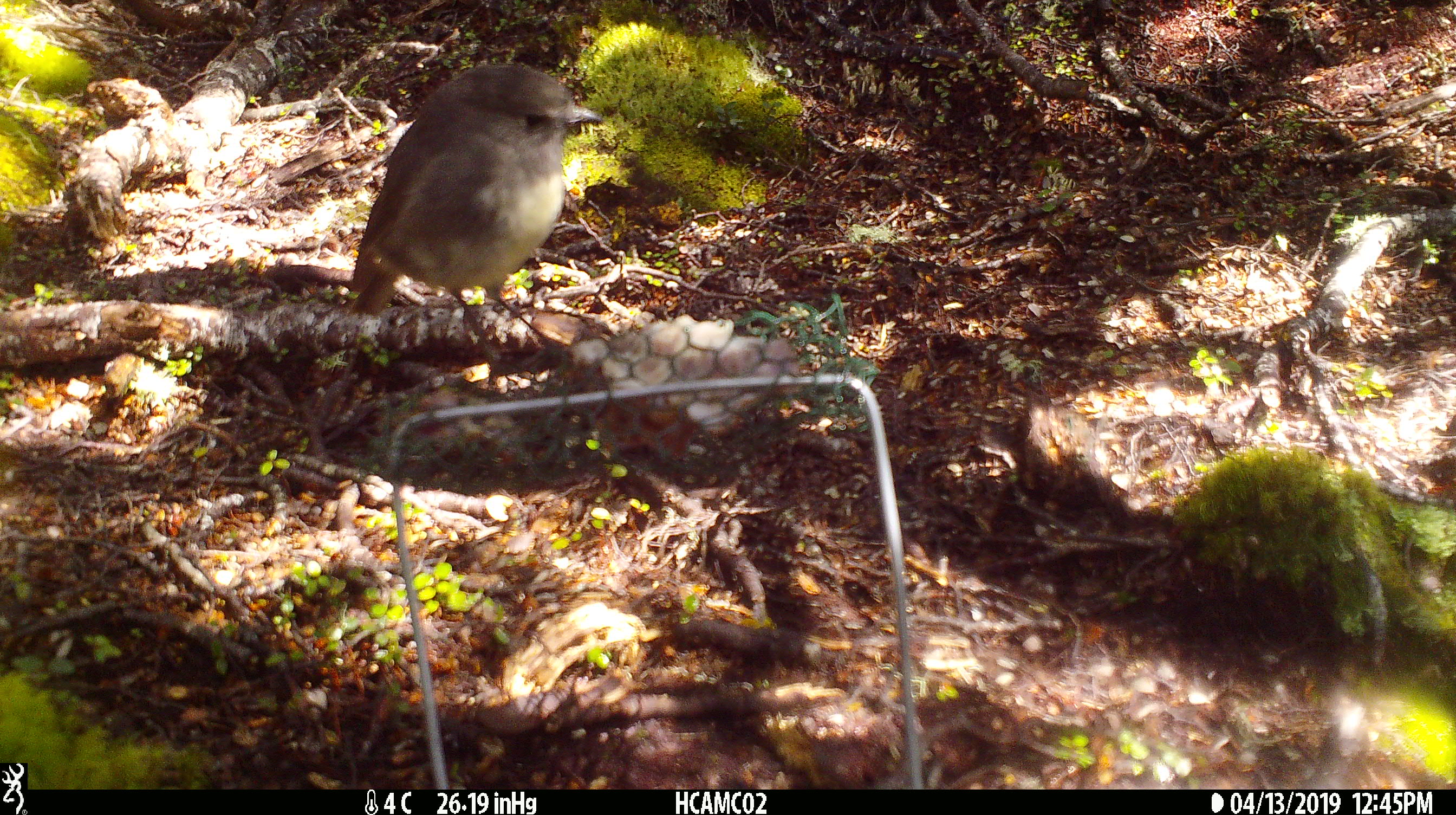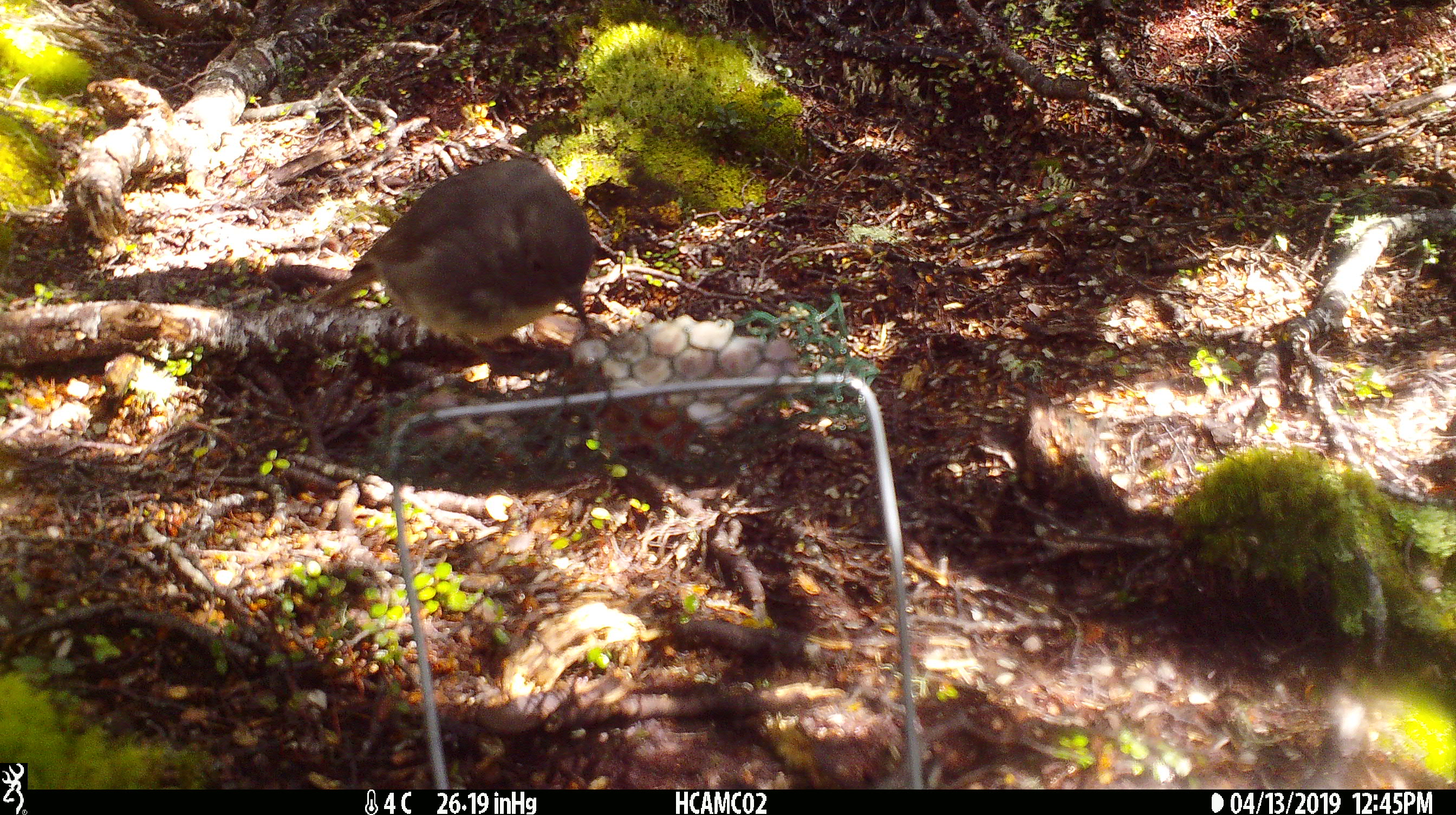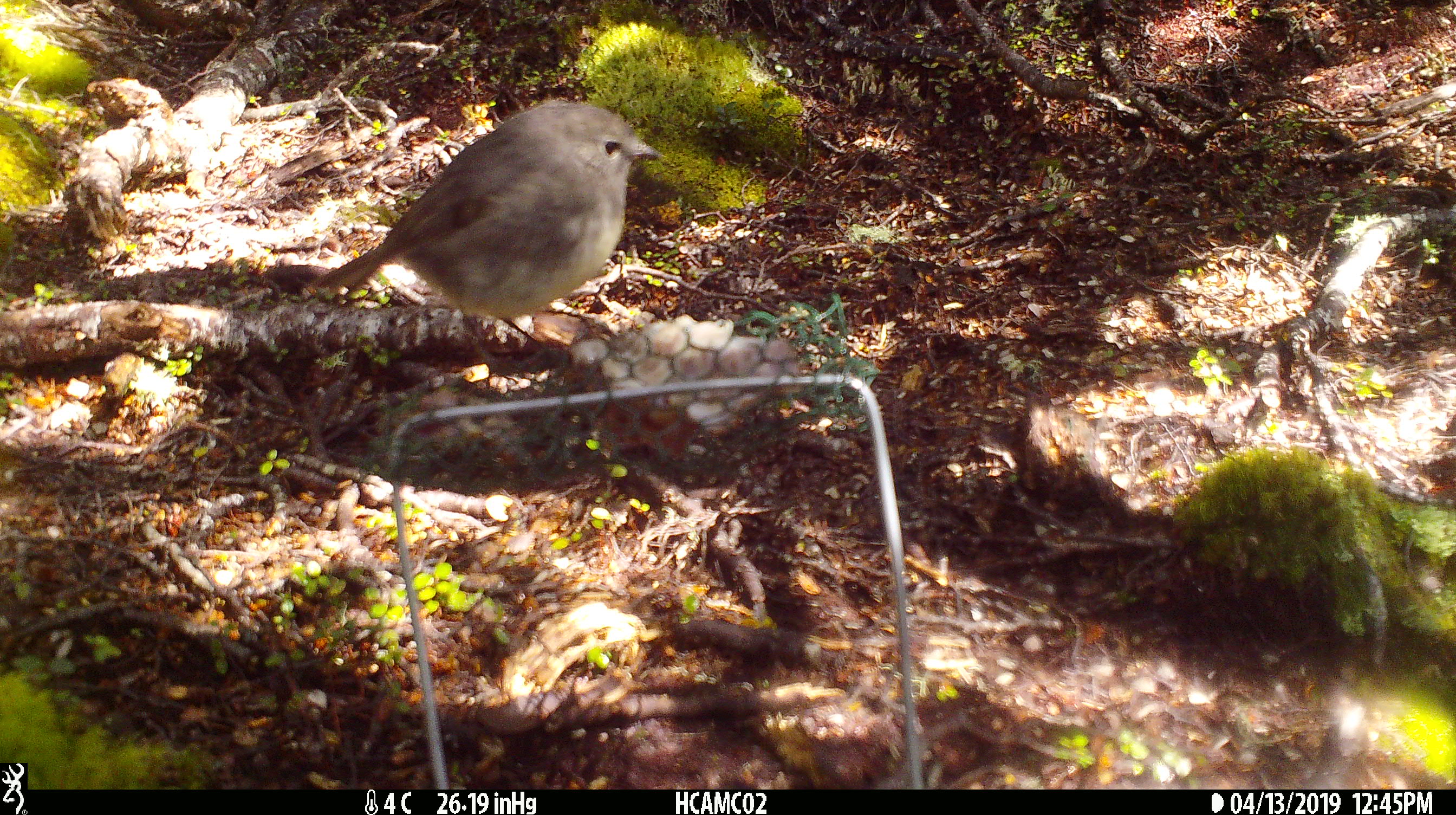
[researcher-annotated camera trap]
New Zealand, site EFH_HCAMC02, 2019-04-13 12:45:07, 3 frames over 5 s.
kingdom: Animalia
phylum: Chordata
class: Aves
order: Passeriformes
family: Petroicidae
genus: Petroica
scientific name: Petroica australis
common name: new zealand robin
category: robin